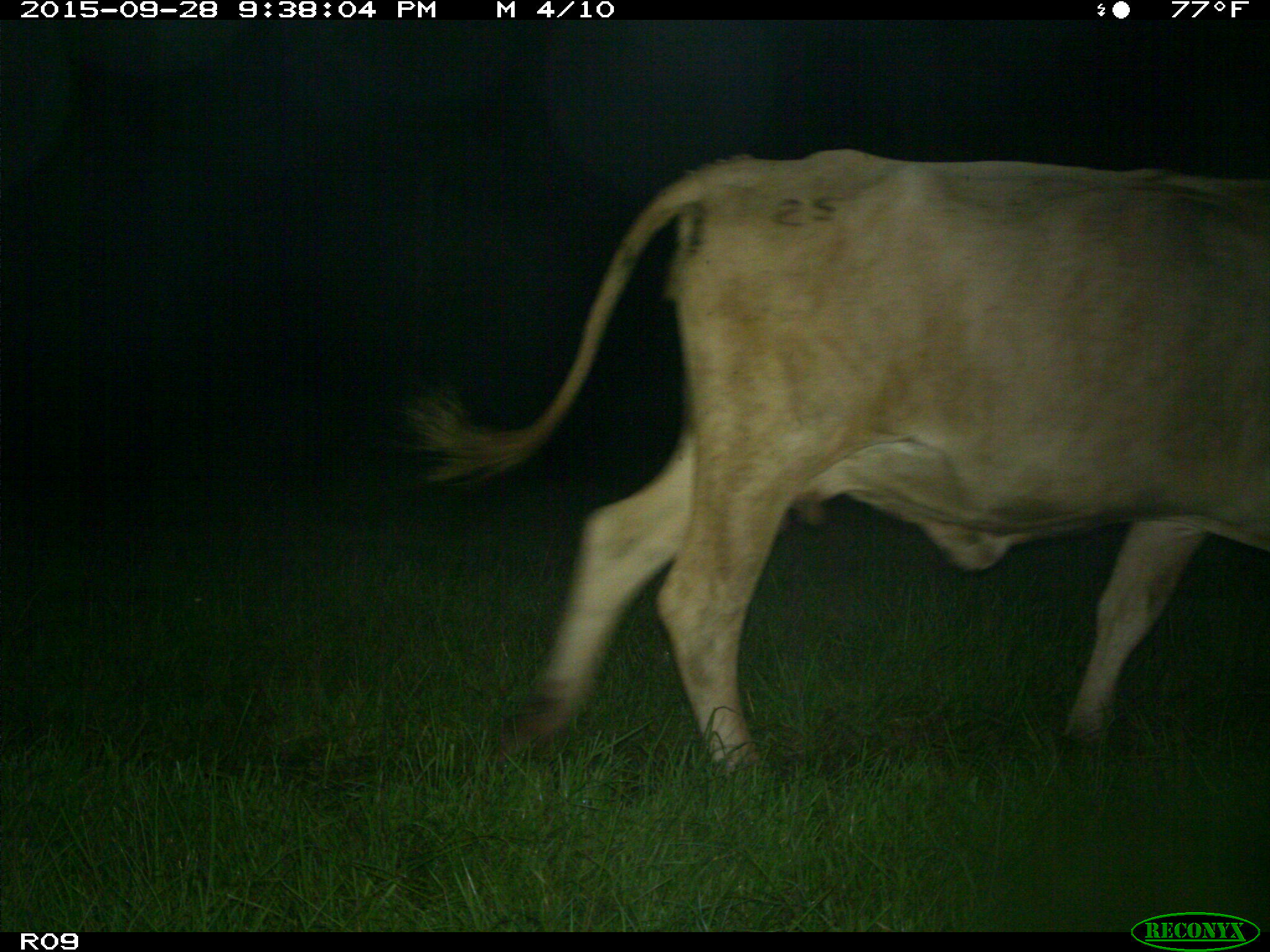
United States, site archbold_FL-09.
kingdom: Animalia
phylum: Chordata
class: Mammalia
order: Artiodactyla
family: Bovidae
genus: Bos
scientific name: Bos taurus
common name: domestic cow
Bos taurus (domestic cow).